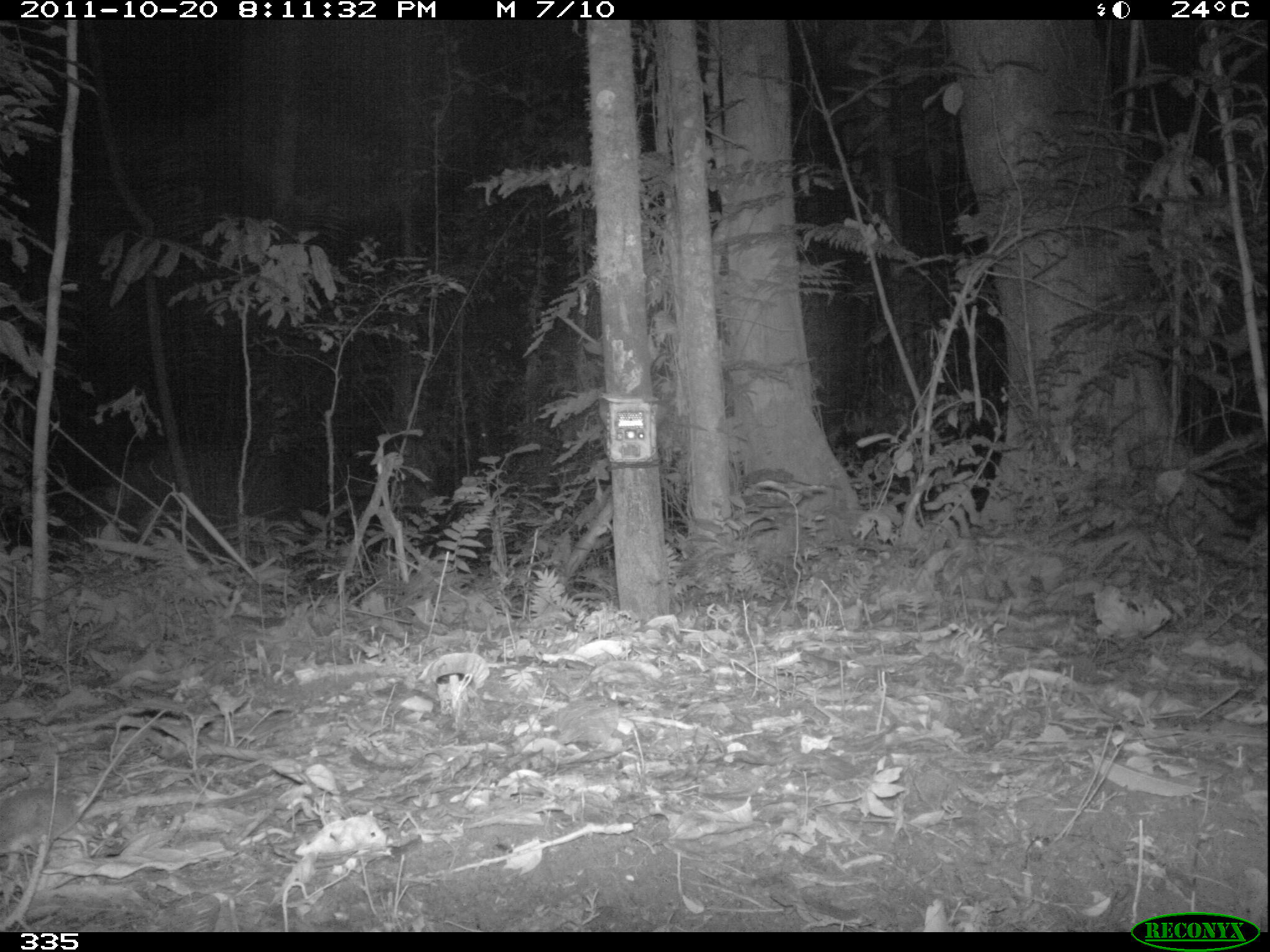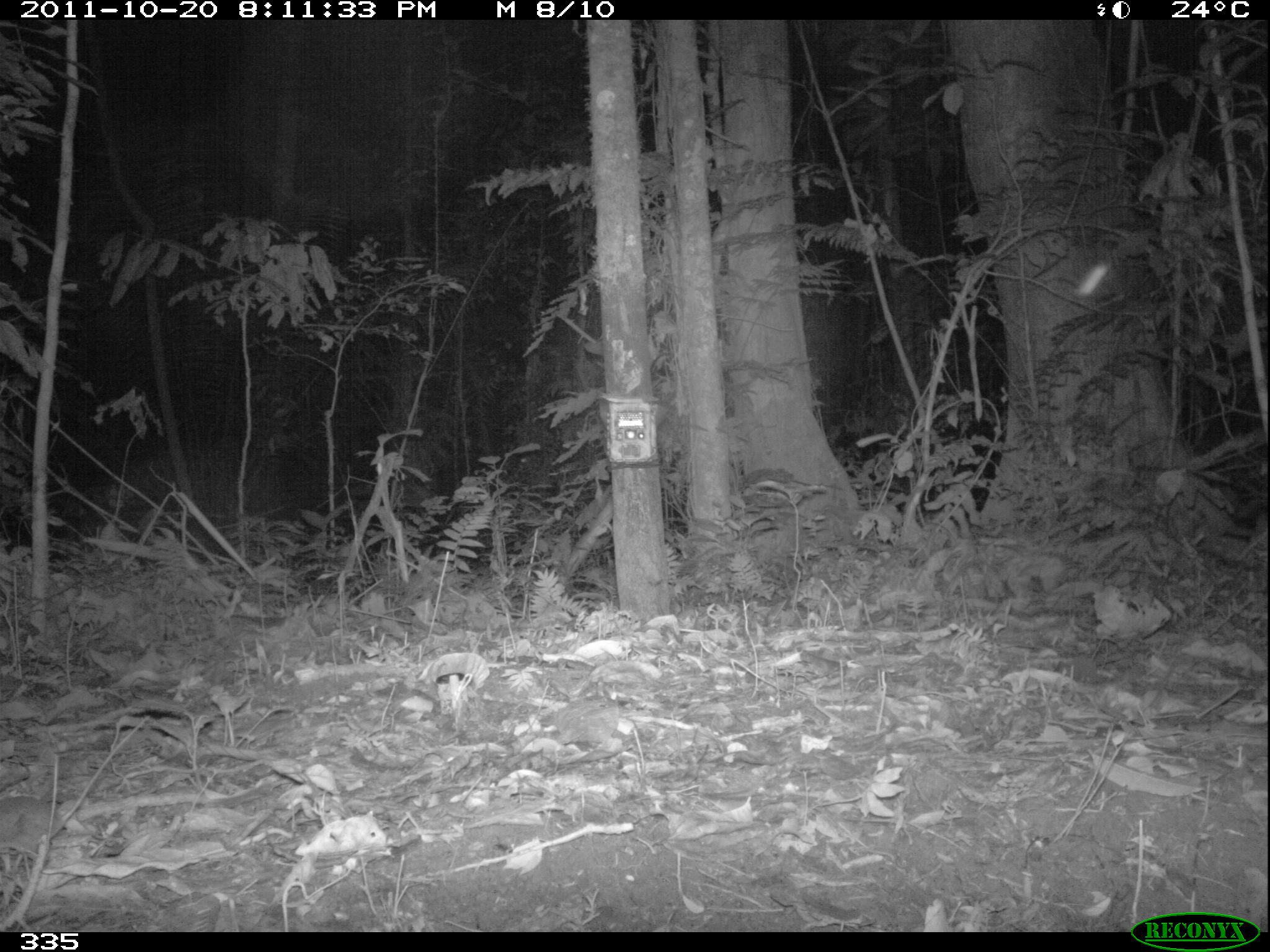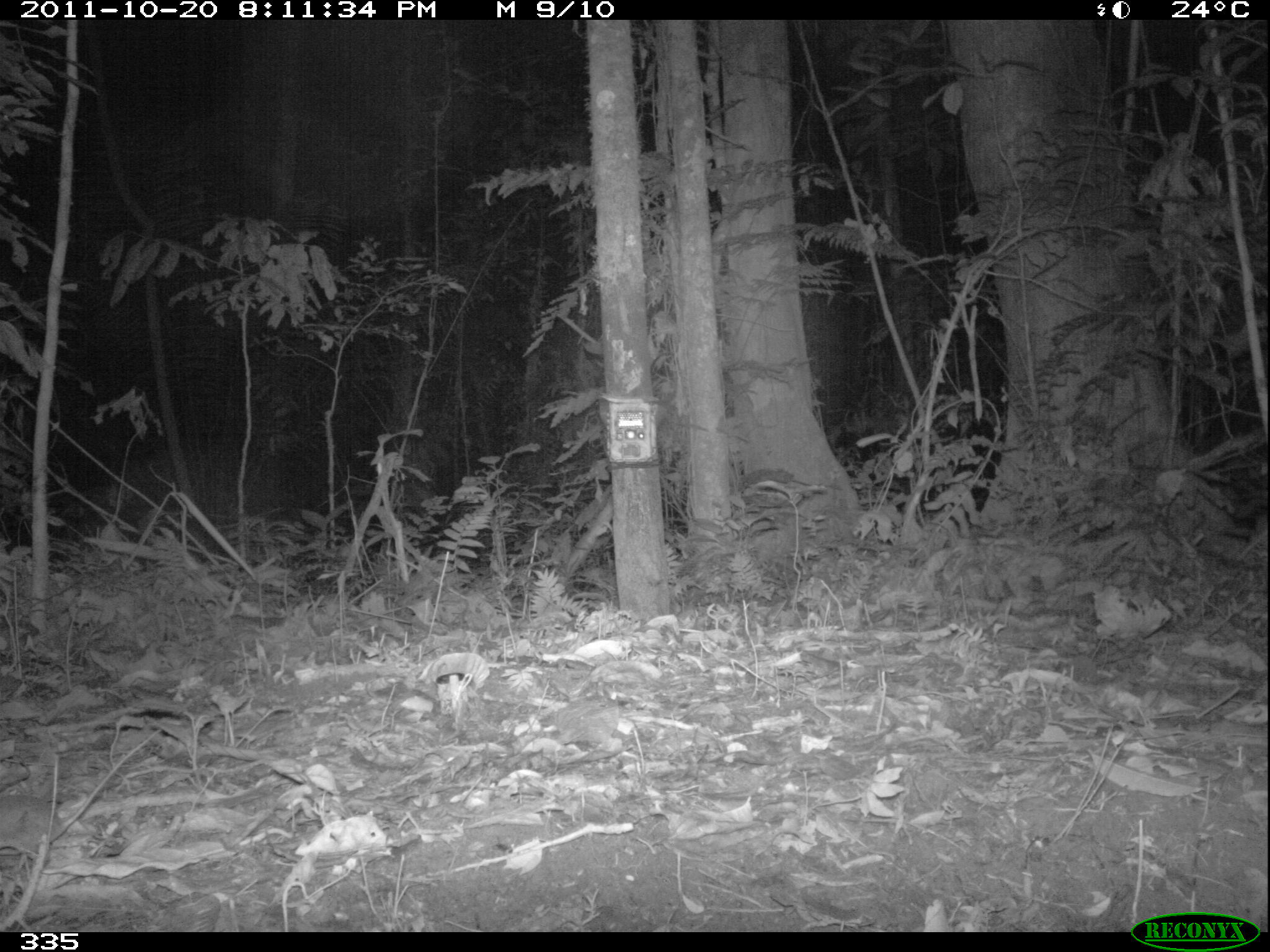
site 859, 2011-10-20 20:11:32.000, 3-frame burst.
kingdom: Animalia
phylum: Chordata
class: Mammalia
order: Rodentia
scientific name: Rodentia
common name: rodents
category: unknown rodent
Unknown rodent (rodents) (Rodentia).